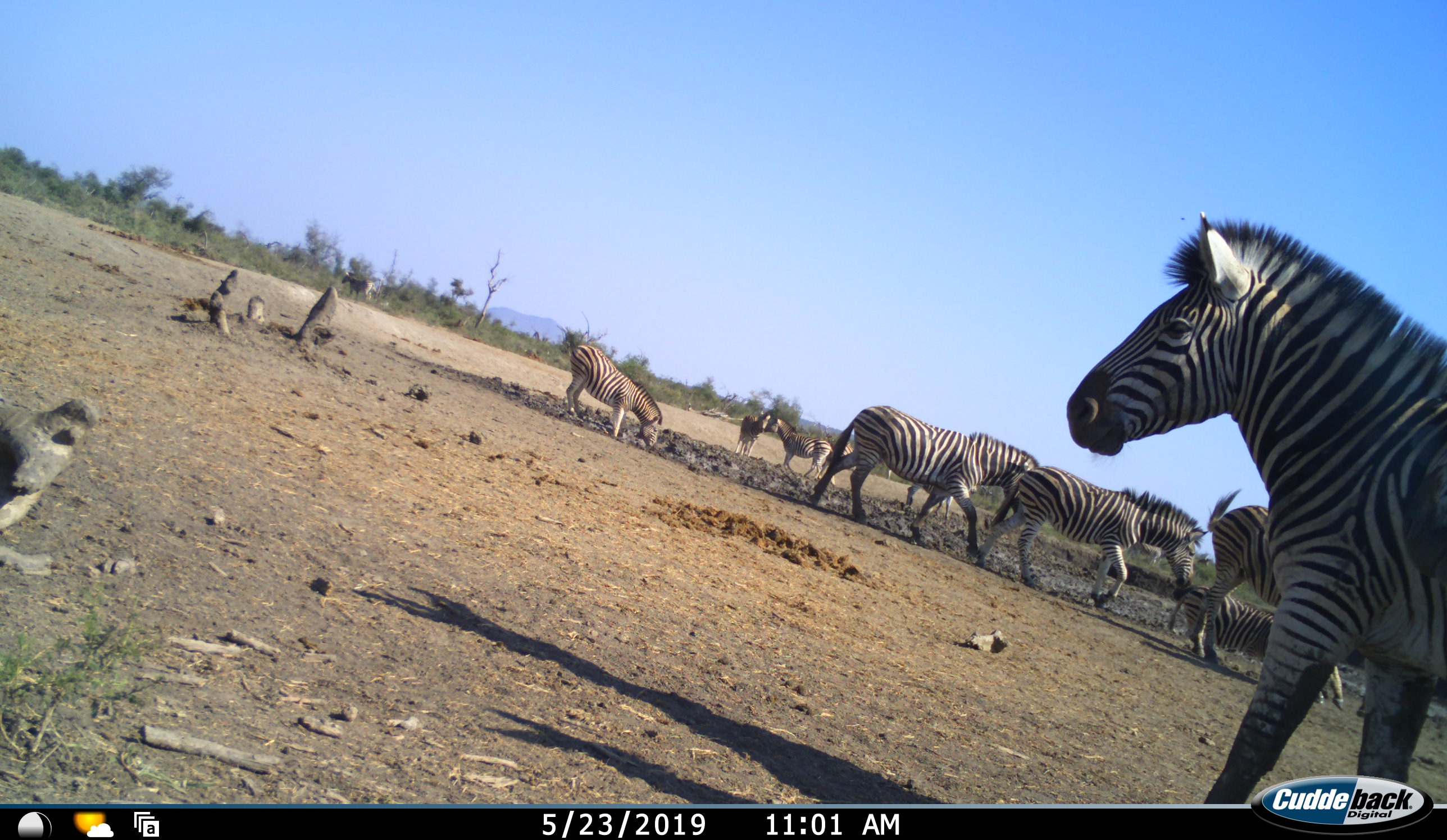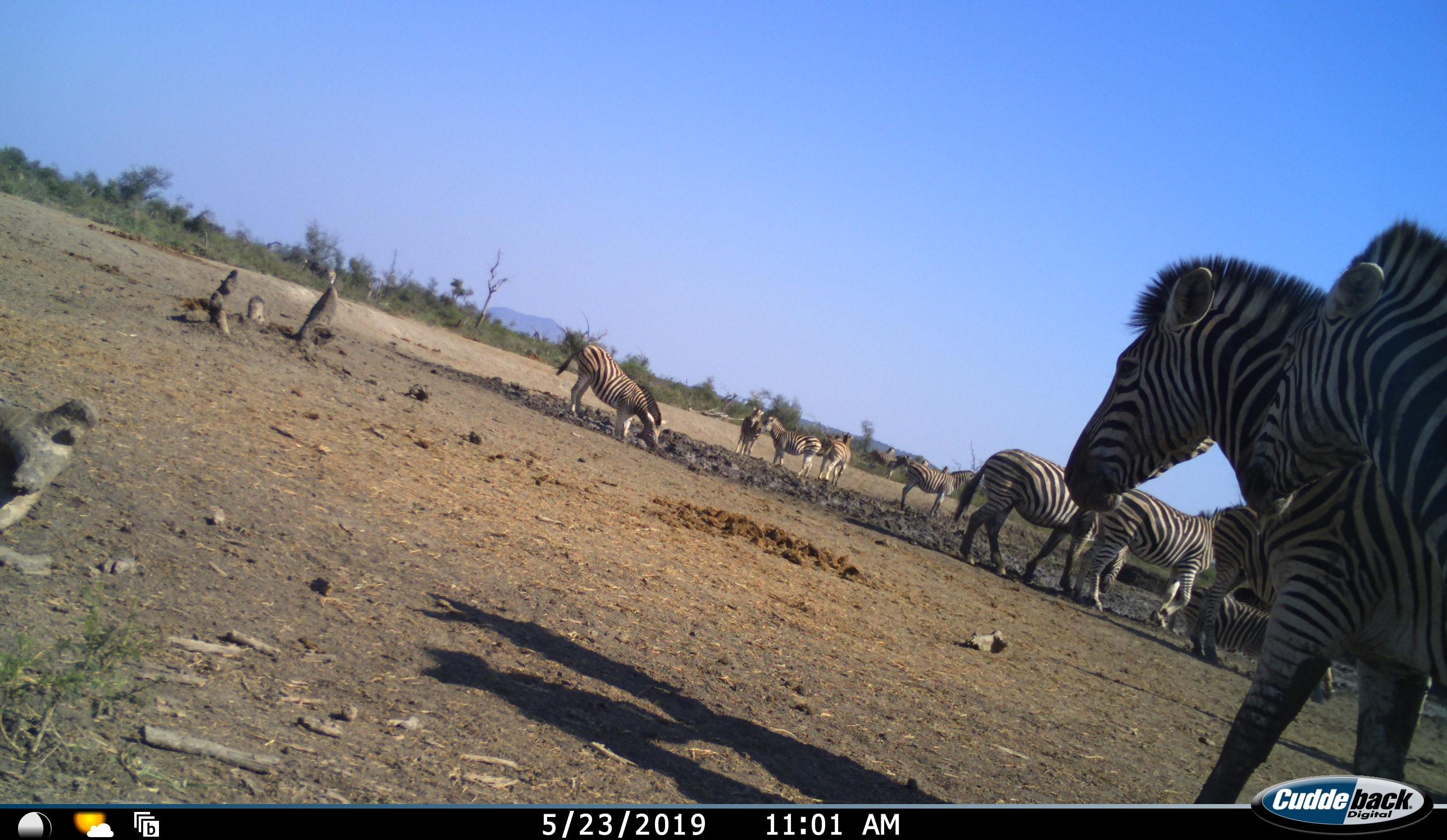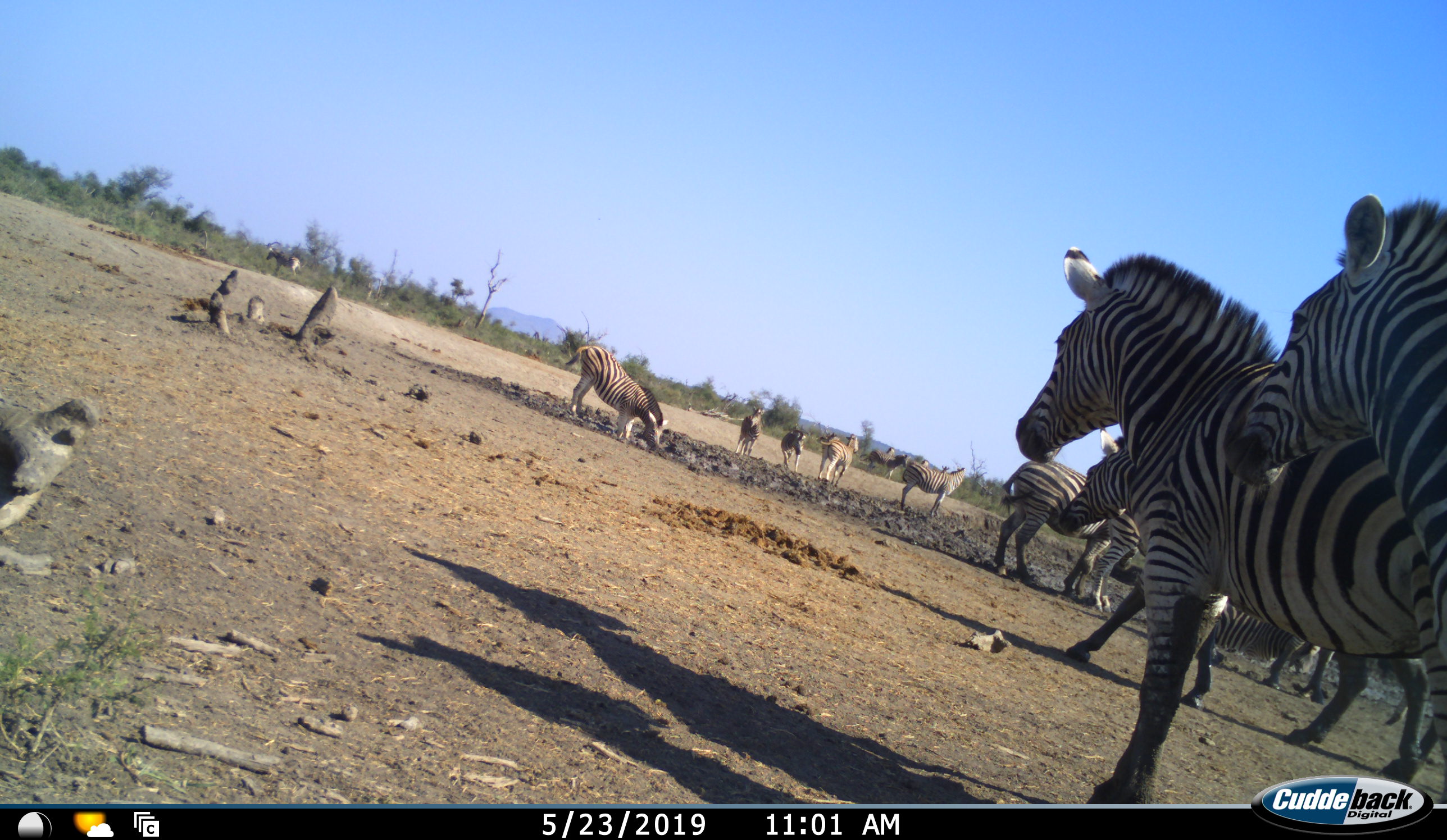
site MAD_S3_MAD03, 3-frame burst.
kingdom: Animalia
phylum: Chordata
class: Mammalia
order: Perissodactyla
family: Equidae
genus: Equus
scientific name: Equus quagga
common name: plains zebra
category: zebraplains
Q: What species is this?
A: Zebraplains (plains zebra) (Equus quagga).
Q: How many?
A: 11-50.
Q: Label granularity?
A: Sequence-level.